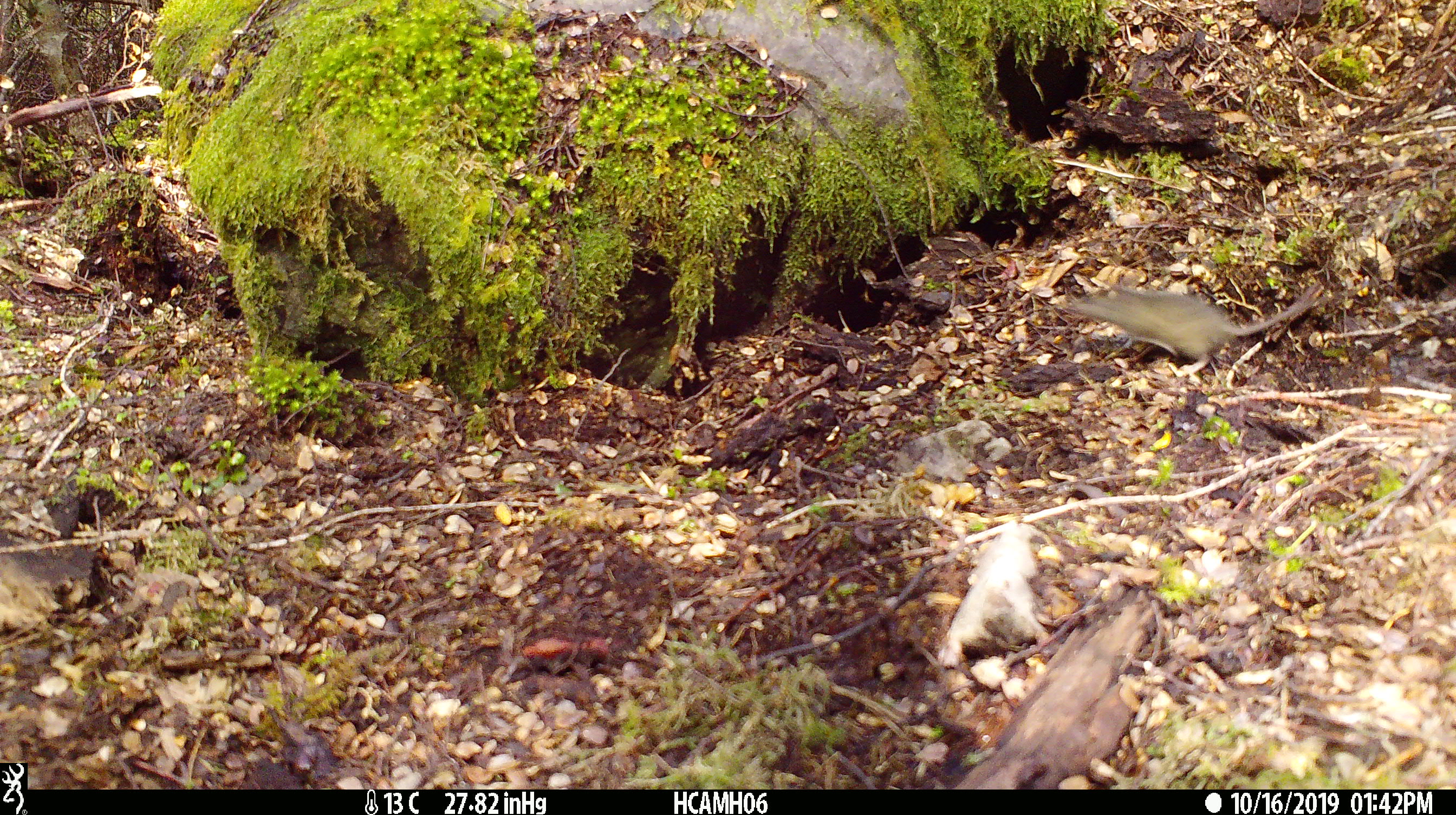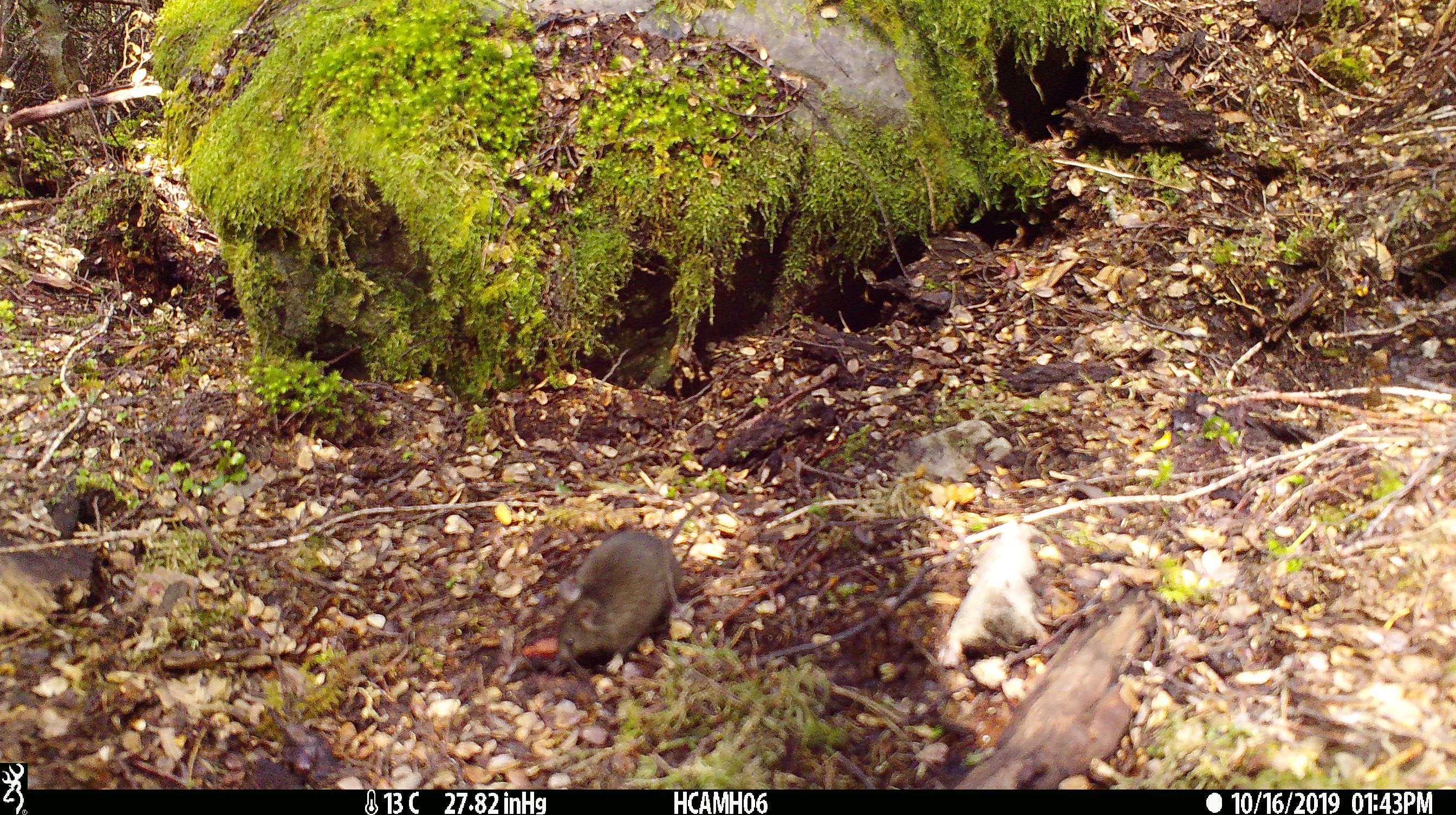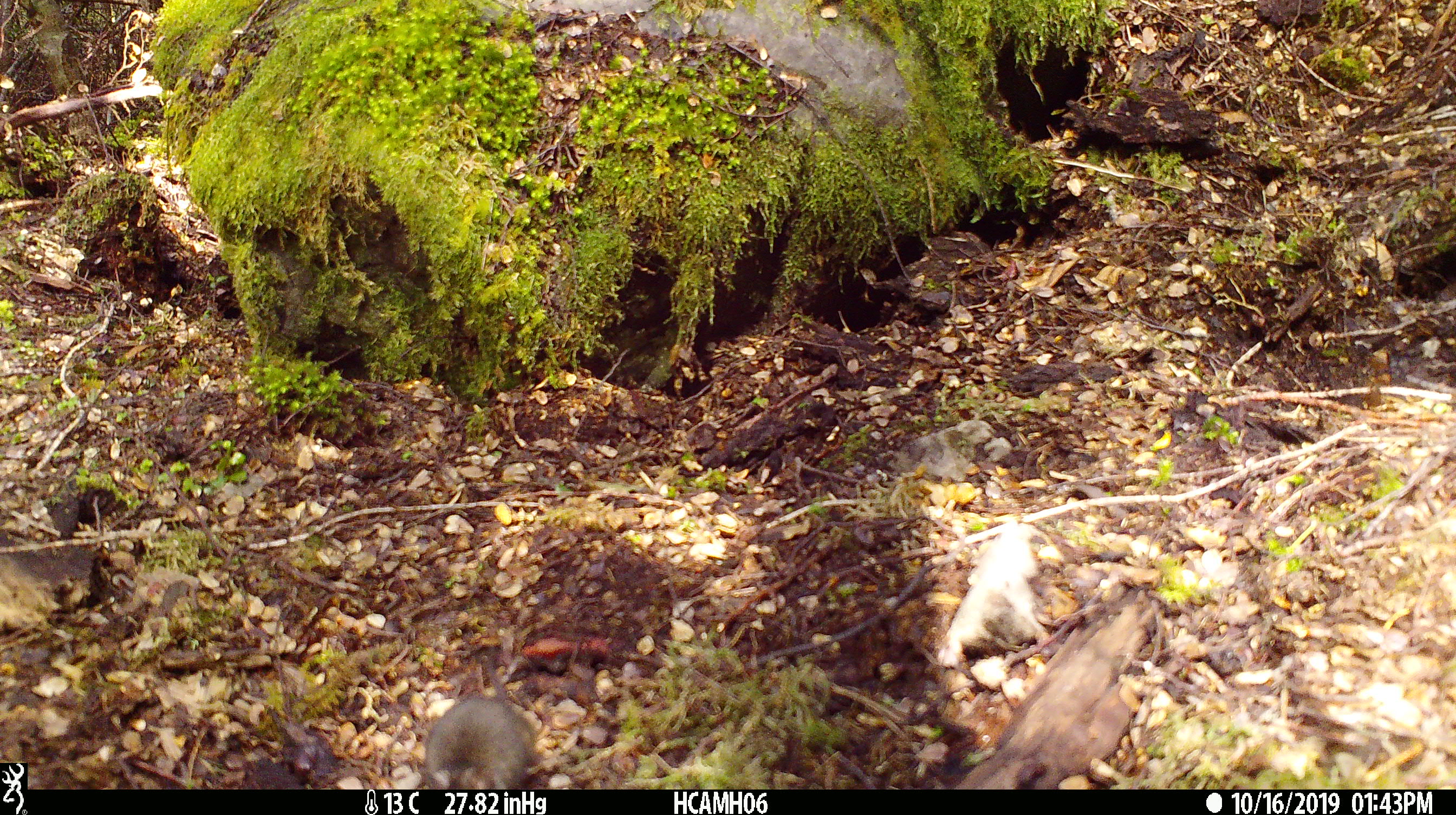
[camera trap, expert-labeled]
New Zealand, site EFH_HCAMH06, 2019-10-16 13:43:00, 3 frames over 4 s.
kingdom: Animalia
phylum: Chordata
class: Mammalia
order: Rodentia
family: Muridae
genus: Mus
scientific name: Mus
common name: mouse